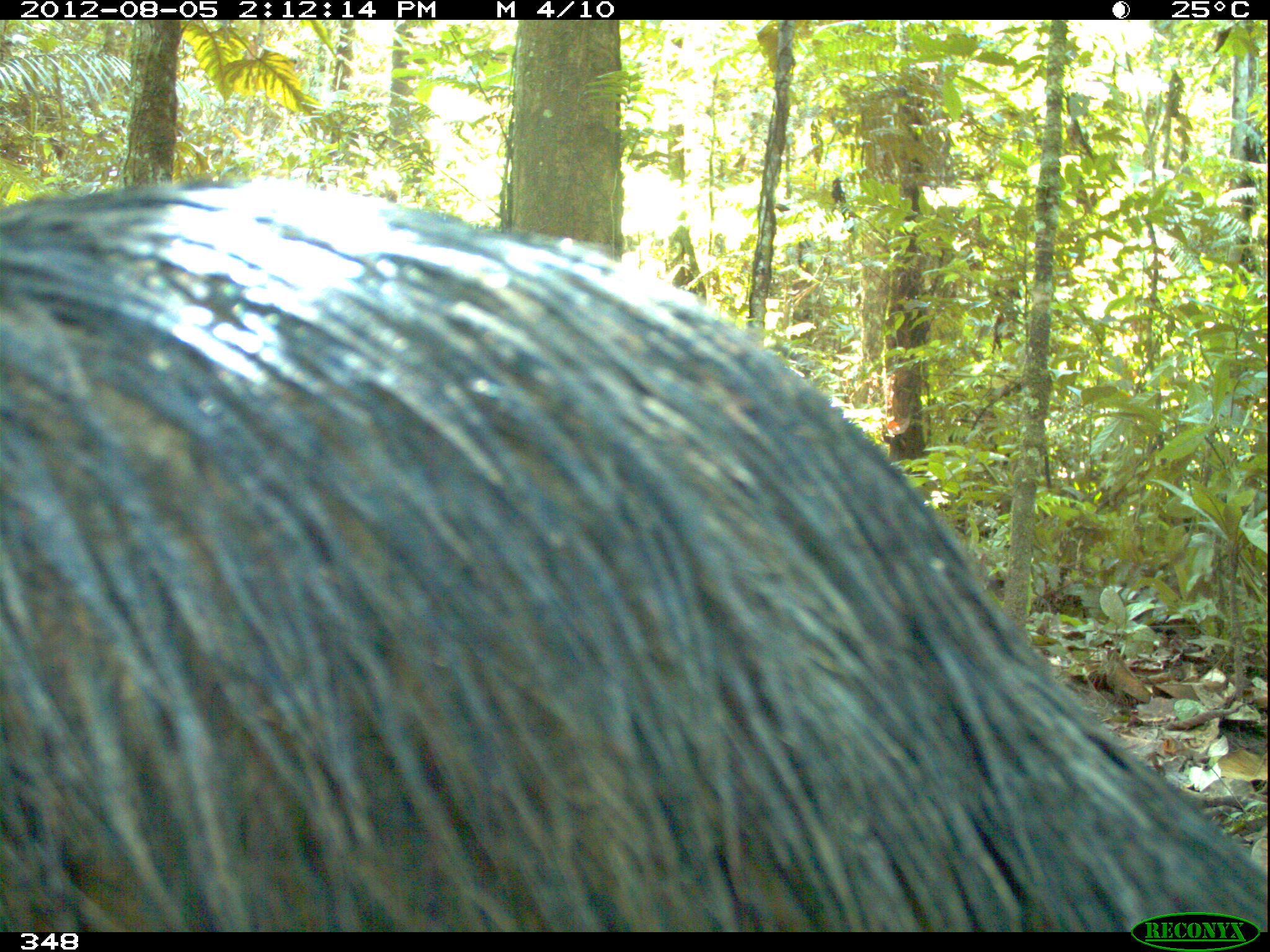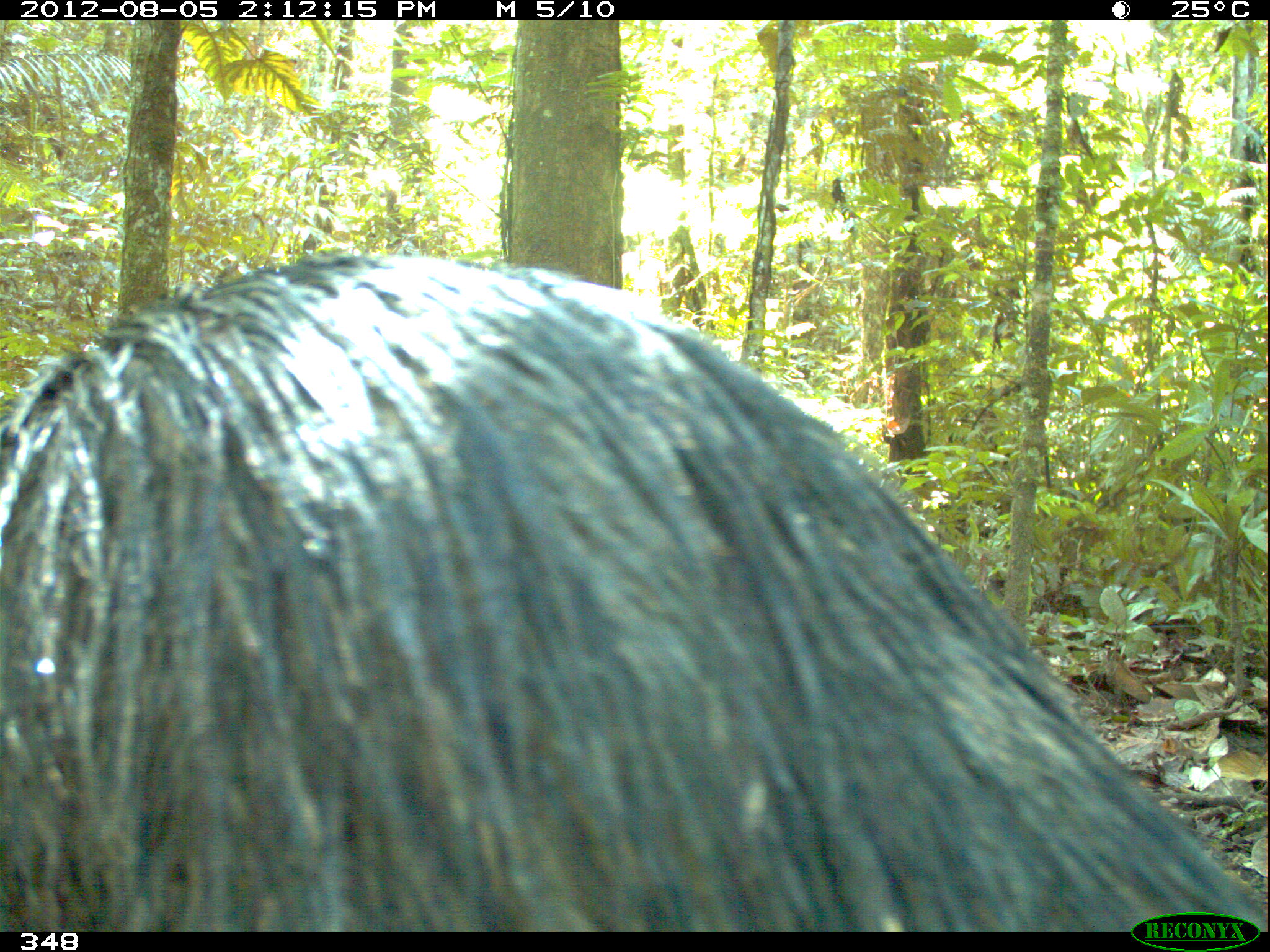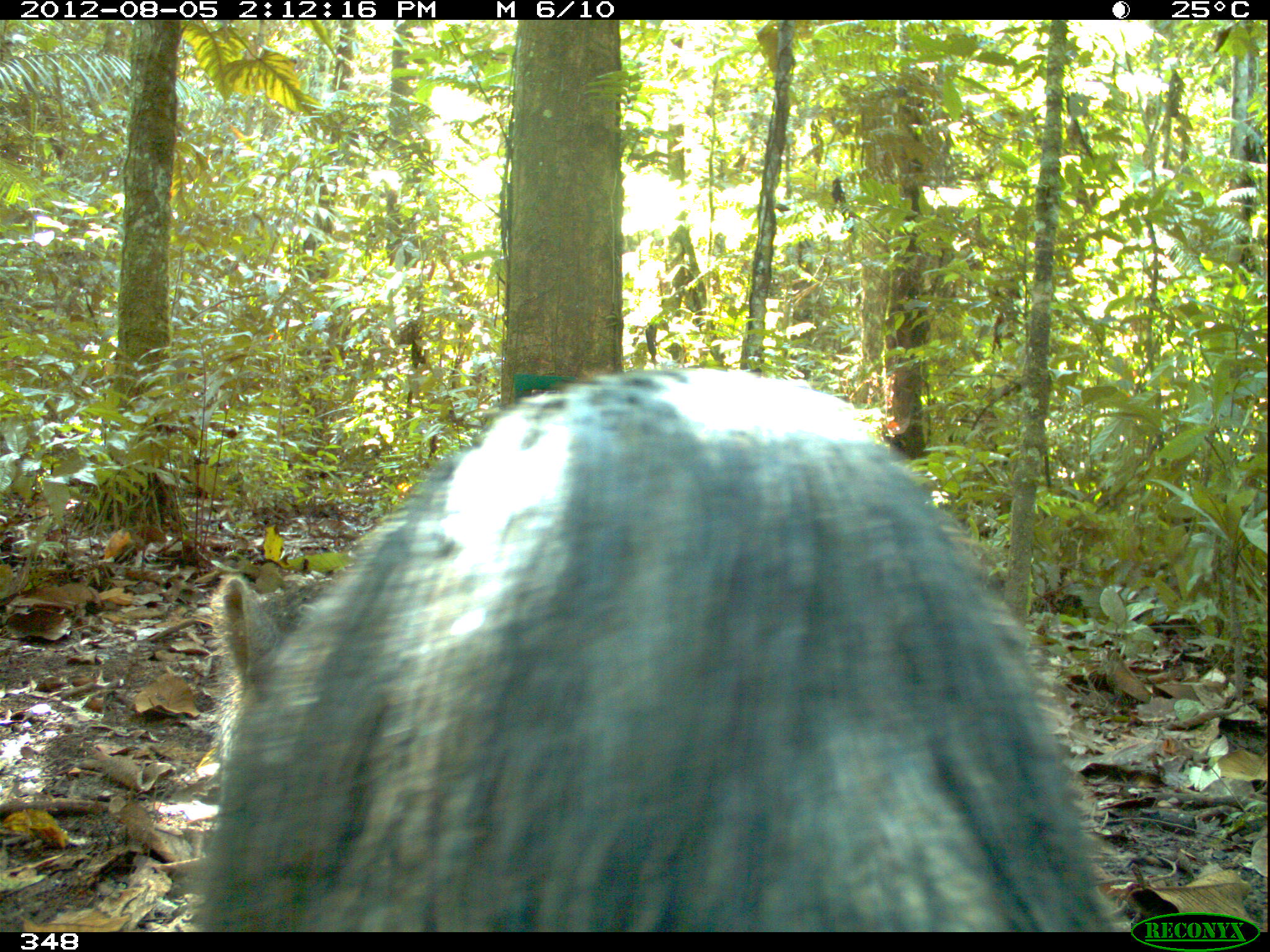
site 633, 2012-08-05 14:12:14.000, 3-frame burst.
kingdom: Animalia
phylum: Chordata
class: Mammalia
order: Artiodactyla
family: Tayassuidae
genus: Tayassu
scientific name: Tayassu pecari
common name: white-lipped peccary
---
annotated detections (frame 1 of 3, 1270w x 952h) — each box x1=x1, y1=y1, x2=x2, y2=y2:
tayassu pecari: x1=0, y1=179, x2=1269, y2=933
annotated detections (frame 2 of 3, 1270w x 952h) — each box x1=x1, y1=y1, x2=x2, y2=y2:
tayassu pecari: x1=3, y1=251, x2=1269, y2=931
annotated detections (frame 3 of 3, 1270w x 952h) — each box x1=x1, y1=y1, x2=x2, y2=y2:
tayassu pecari: x1=194, y1=368, x2=1120, y2=933